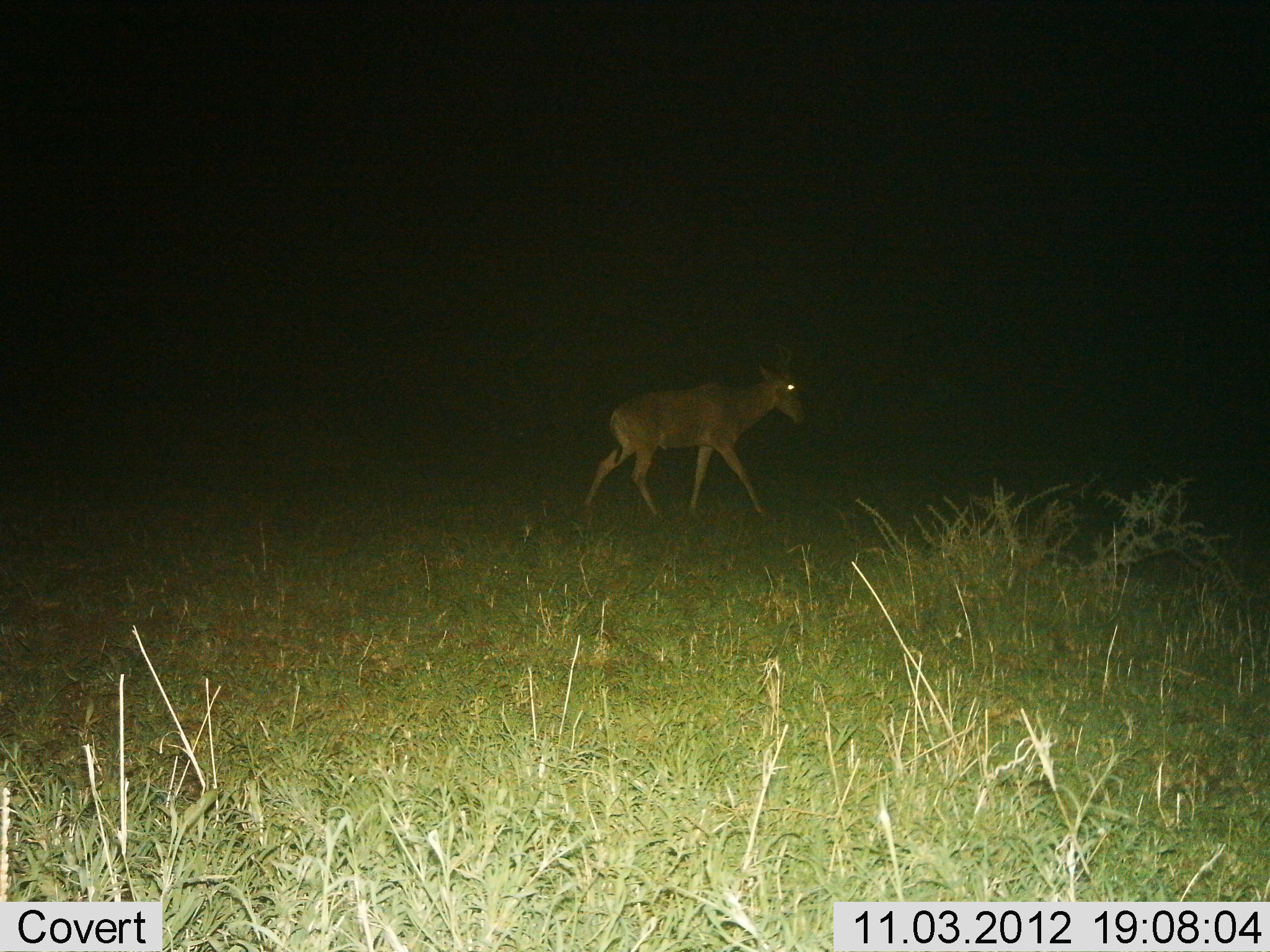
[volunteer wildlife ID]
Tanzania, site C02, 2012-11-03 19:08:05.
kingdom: Animalia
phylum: Chordata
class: Mammalia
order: Artiodactyla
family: Bovidae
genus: Alcelaphus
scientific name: Alcelaphus buselaphus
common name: hartebeest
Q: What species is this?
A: Hartebeest (Alcelaphus buselaphus).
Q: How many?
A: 1.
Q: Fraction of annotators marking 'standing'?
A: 0%.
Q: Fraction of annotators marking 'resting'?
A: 0%.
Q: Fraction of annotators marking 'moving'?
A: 100%.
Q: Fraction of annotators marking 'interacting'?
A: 0%.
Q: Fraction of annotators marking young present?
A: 0%.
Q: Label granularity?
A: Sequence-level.